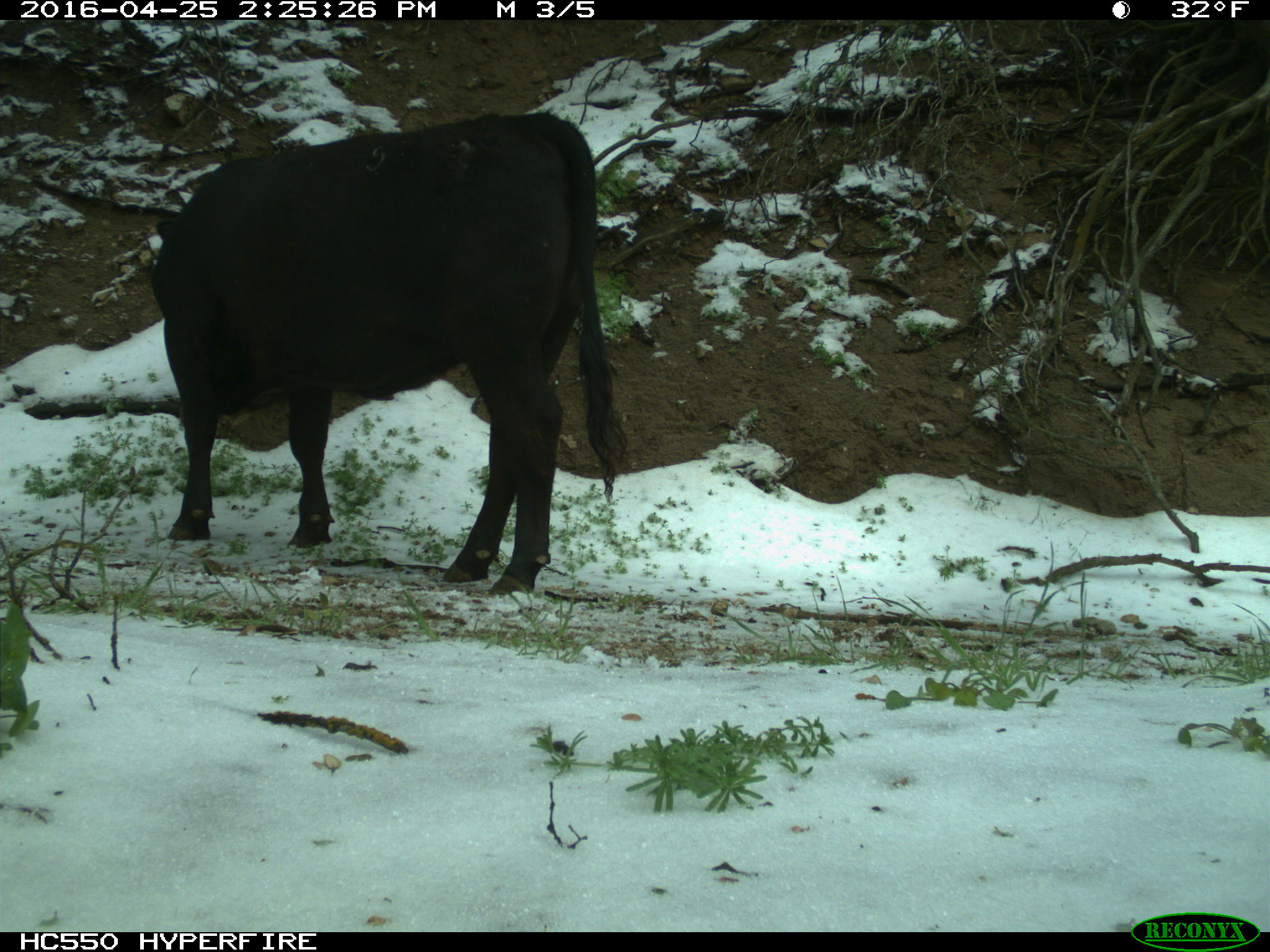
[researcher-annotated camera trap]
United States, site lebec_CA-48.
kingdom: Animalia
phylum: Chordata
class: Mammalia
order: Artiodactyla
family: Bovidae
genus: Bos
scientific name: Bos taurus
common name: domestic cow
Bos taurus (domestic cow).